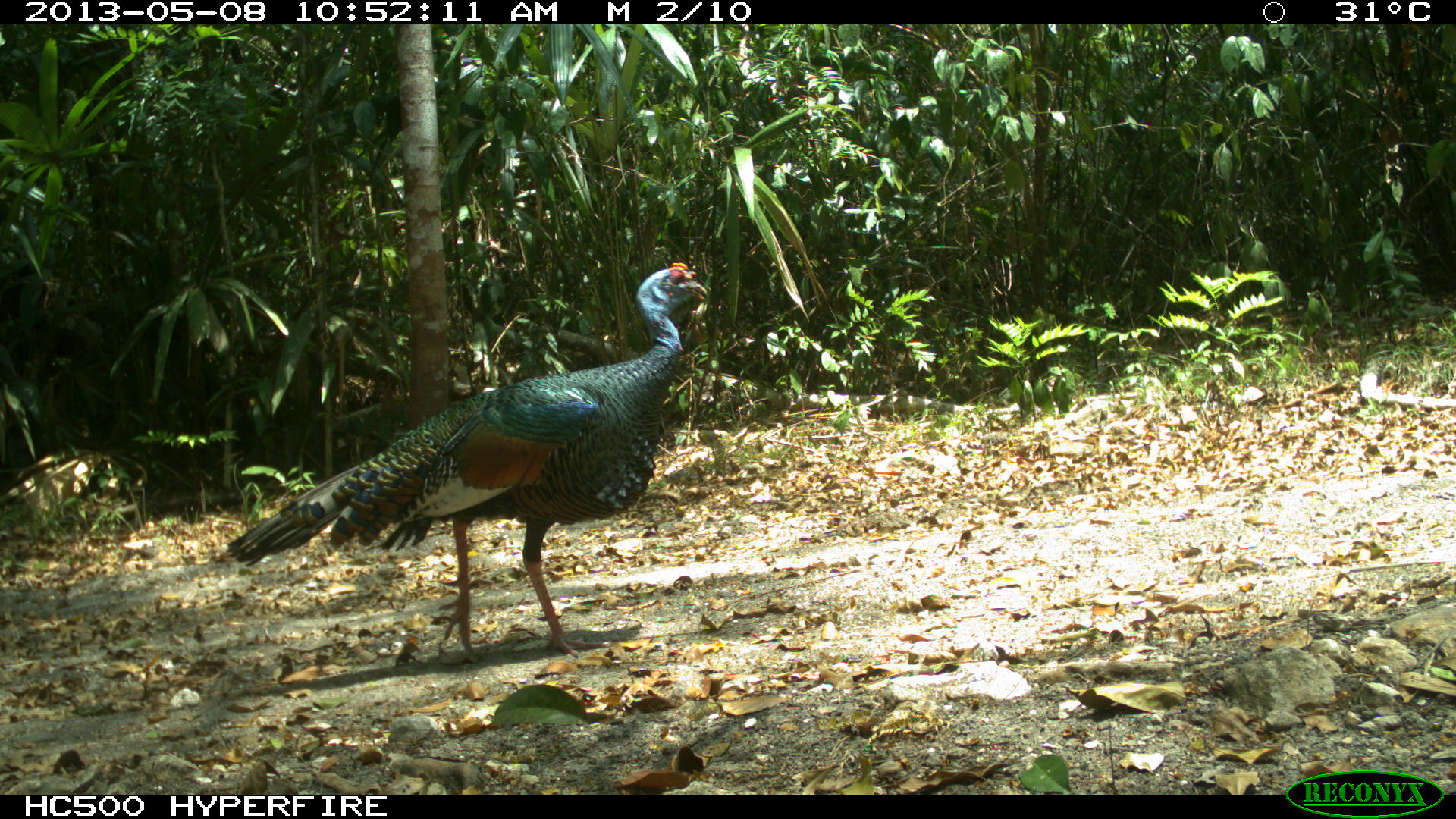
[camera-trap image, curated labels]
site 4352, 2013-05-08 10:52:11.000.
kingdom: Animalia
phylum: Chordata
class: Aves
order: Galliformes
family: Phasianidae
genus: Meleagris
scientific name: Meleagris ocellata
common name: ocellated turkey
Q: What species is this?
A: Meleagris ocellata (ocellated turkey).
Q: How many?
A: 1.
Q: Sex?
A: Male.